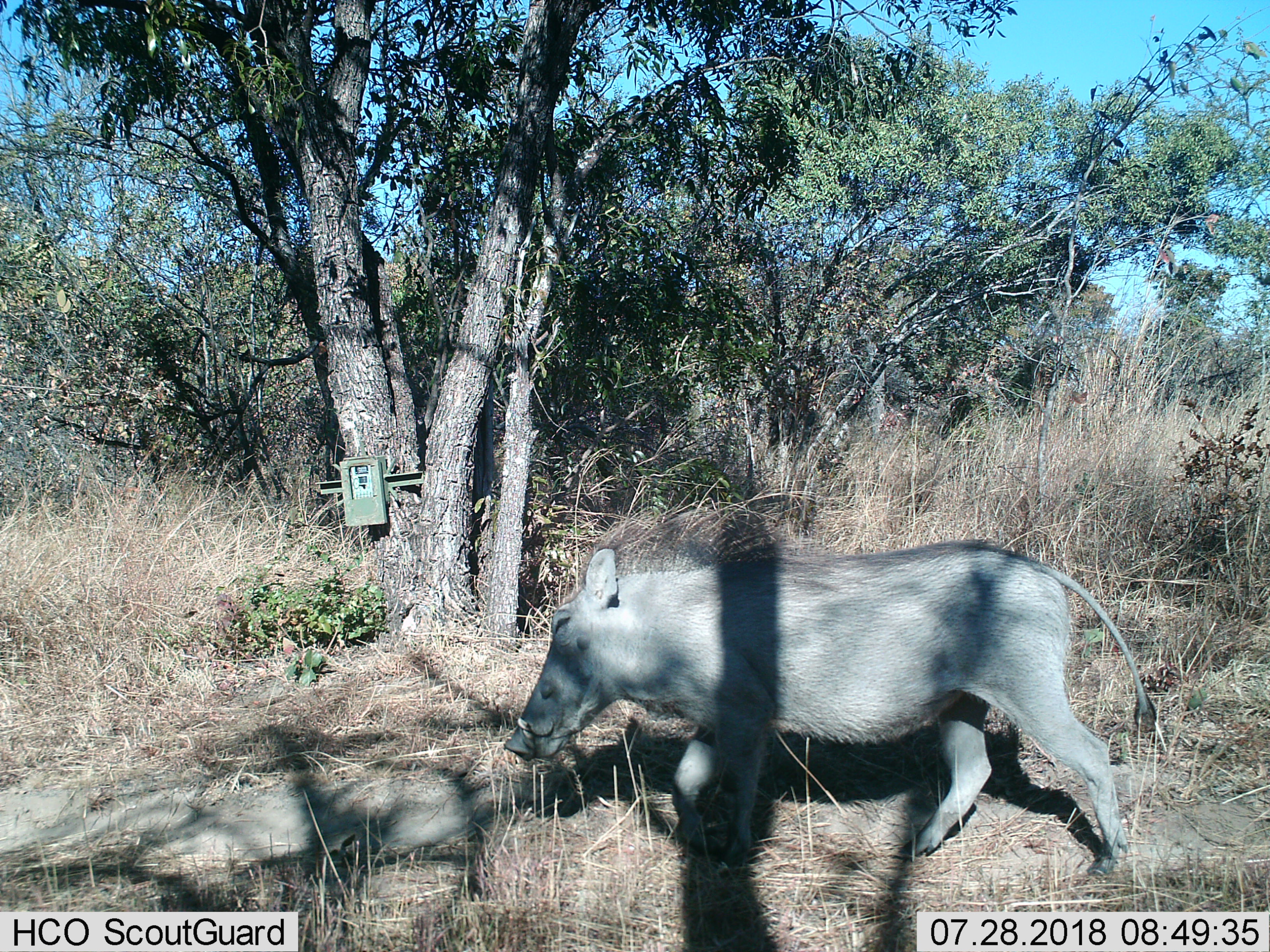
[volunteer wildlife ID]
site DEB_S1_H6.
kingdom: Animalia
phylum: Chordata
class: Mammalia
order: Artiodactyla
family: Suidae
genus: Phacochoerus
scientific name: Phacochoerus africanus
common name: warthog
Warthog (Phacochoerus africanus), count 1. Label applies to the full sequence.